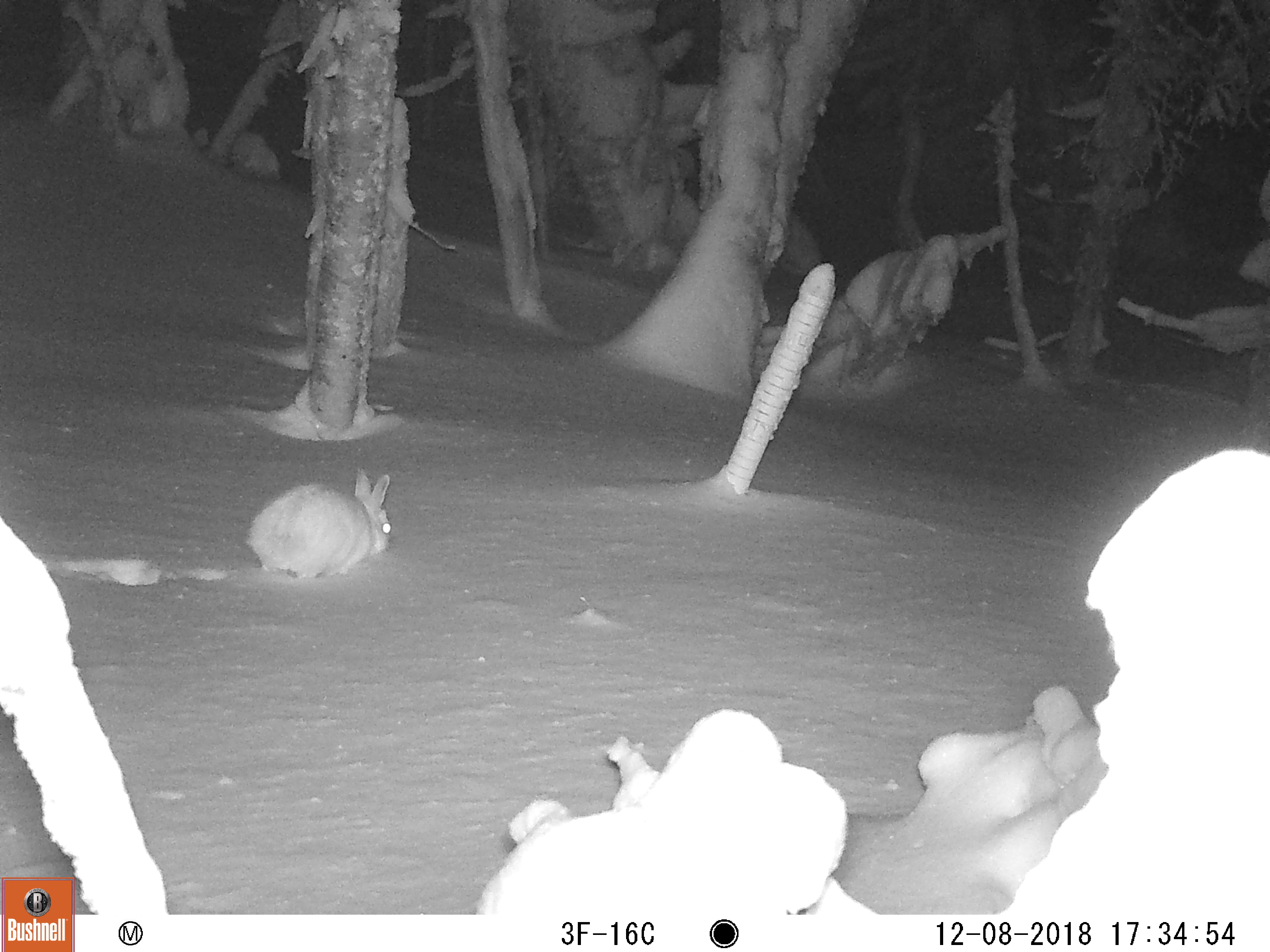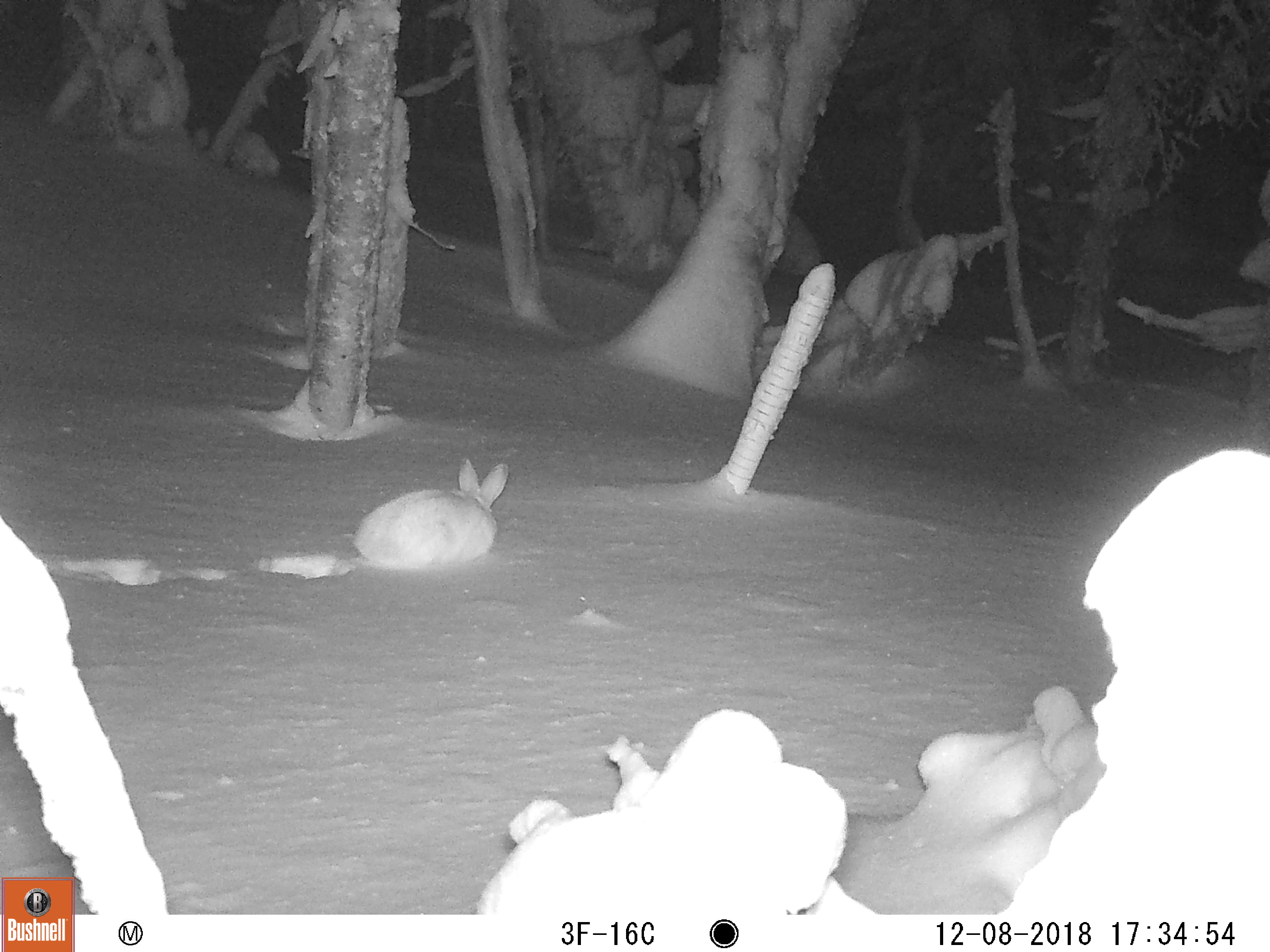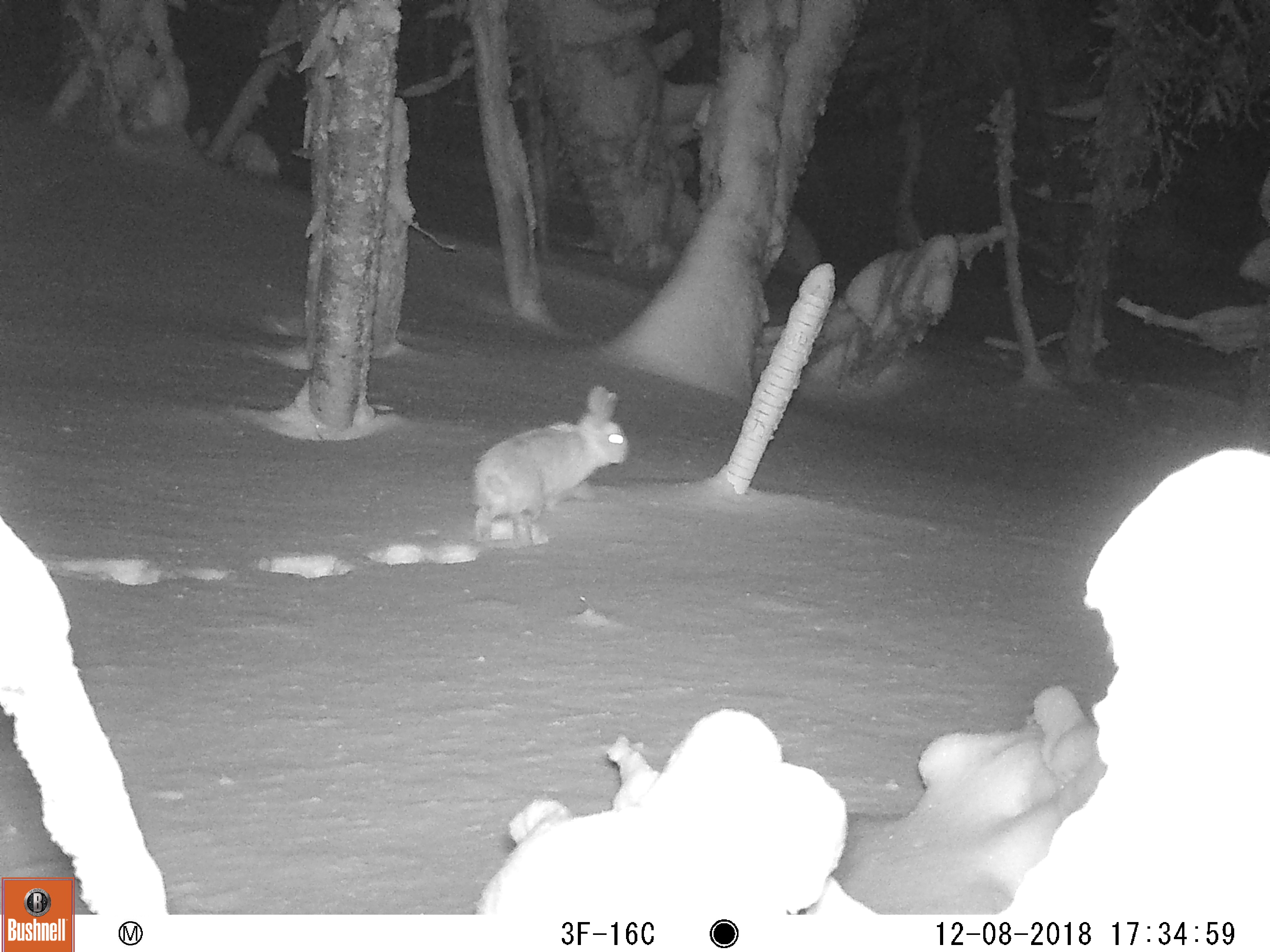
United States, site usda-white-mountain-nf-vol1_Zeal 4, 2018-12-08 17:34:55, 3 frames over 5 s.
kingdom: Animalia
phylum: Chordata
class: Mammalia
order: Lagomorpha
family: Leporidae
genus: Lepus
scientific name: Lepus americanus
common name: snowshoe hare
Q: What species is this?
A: Snowshoe hare (Lepus americanus).